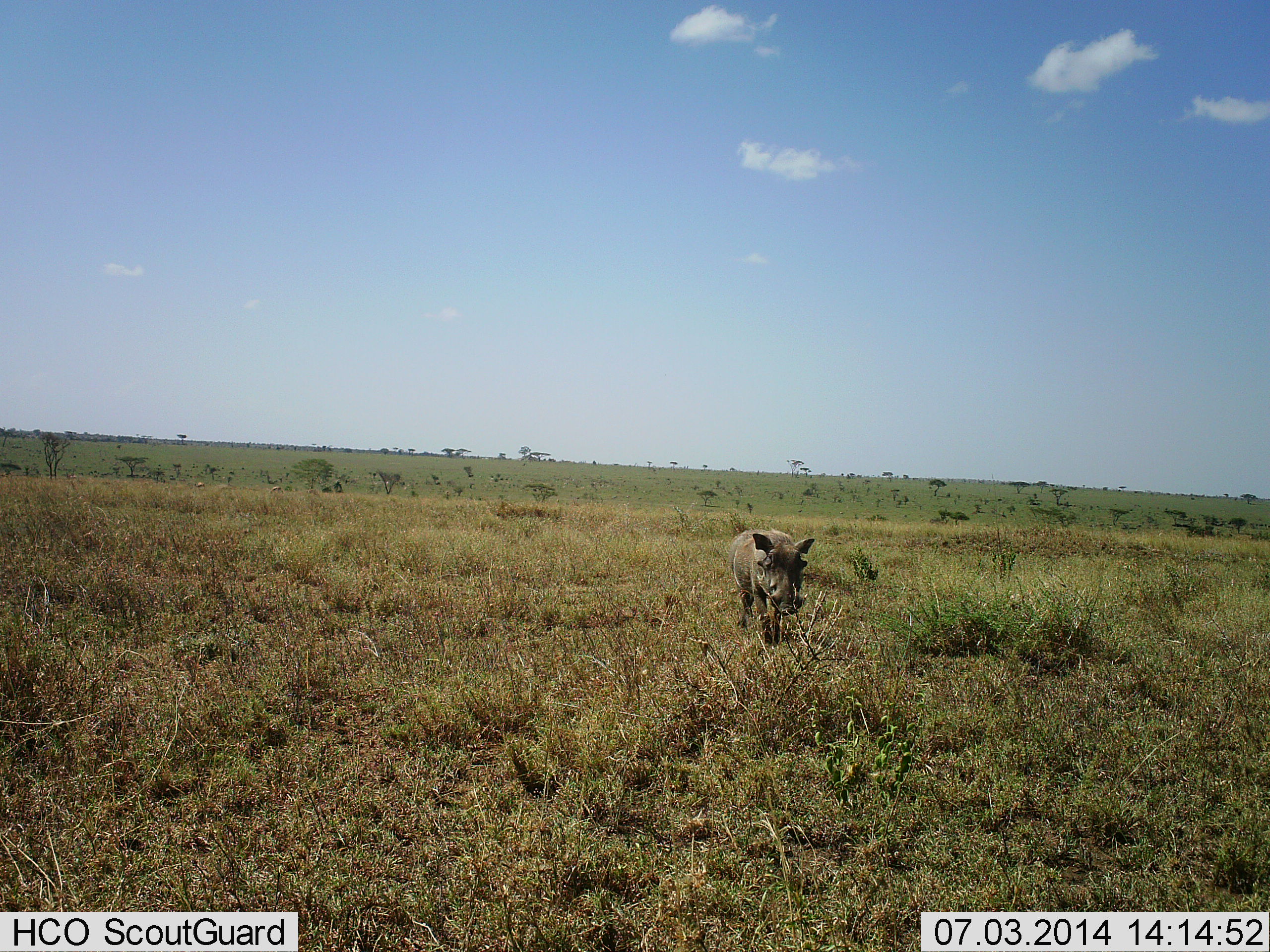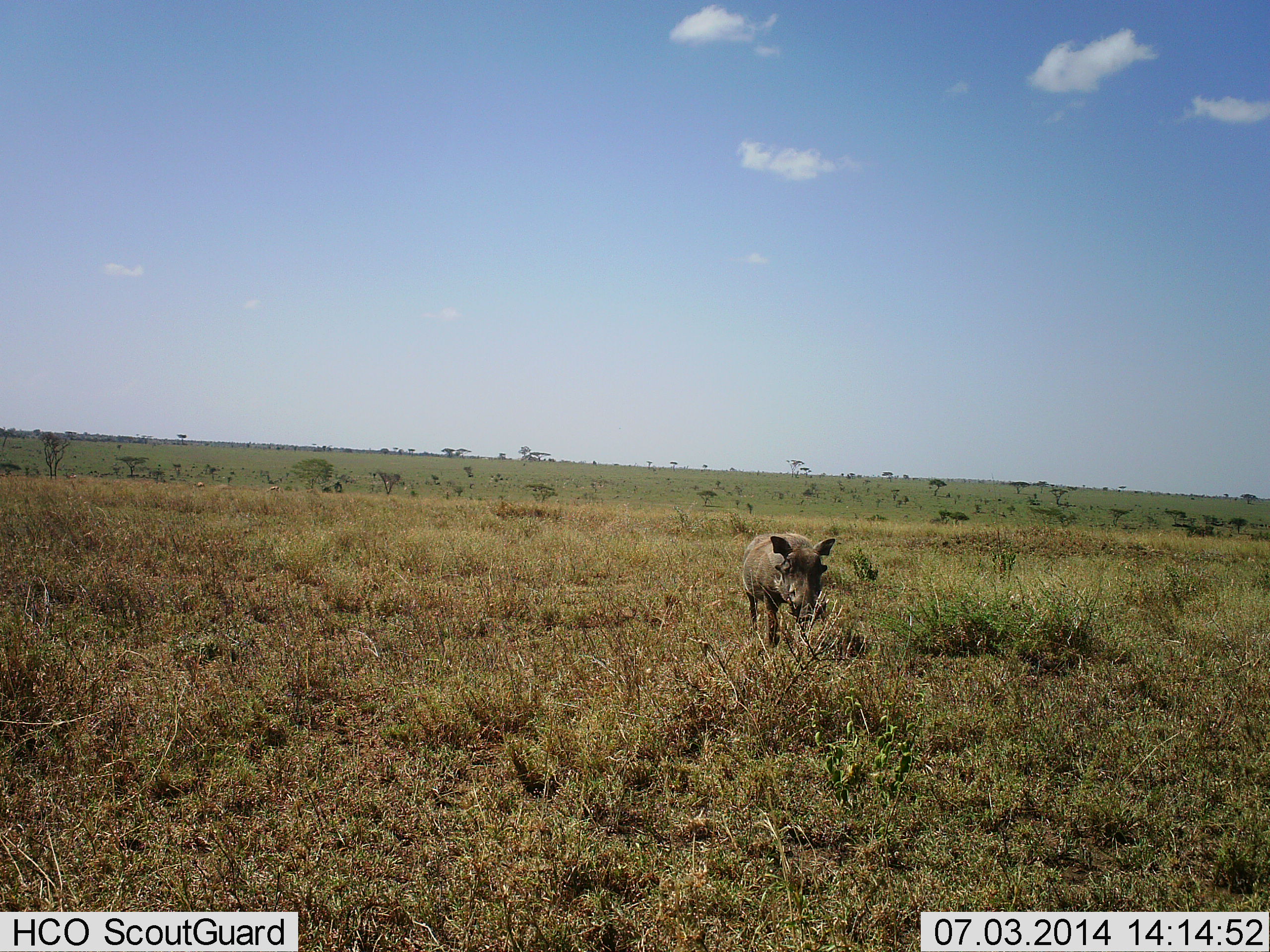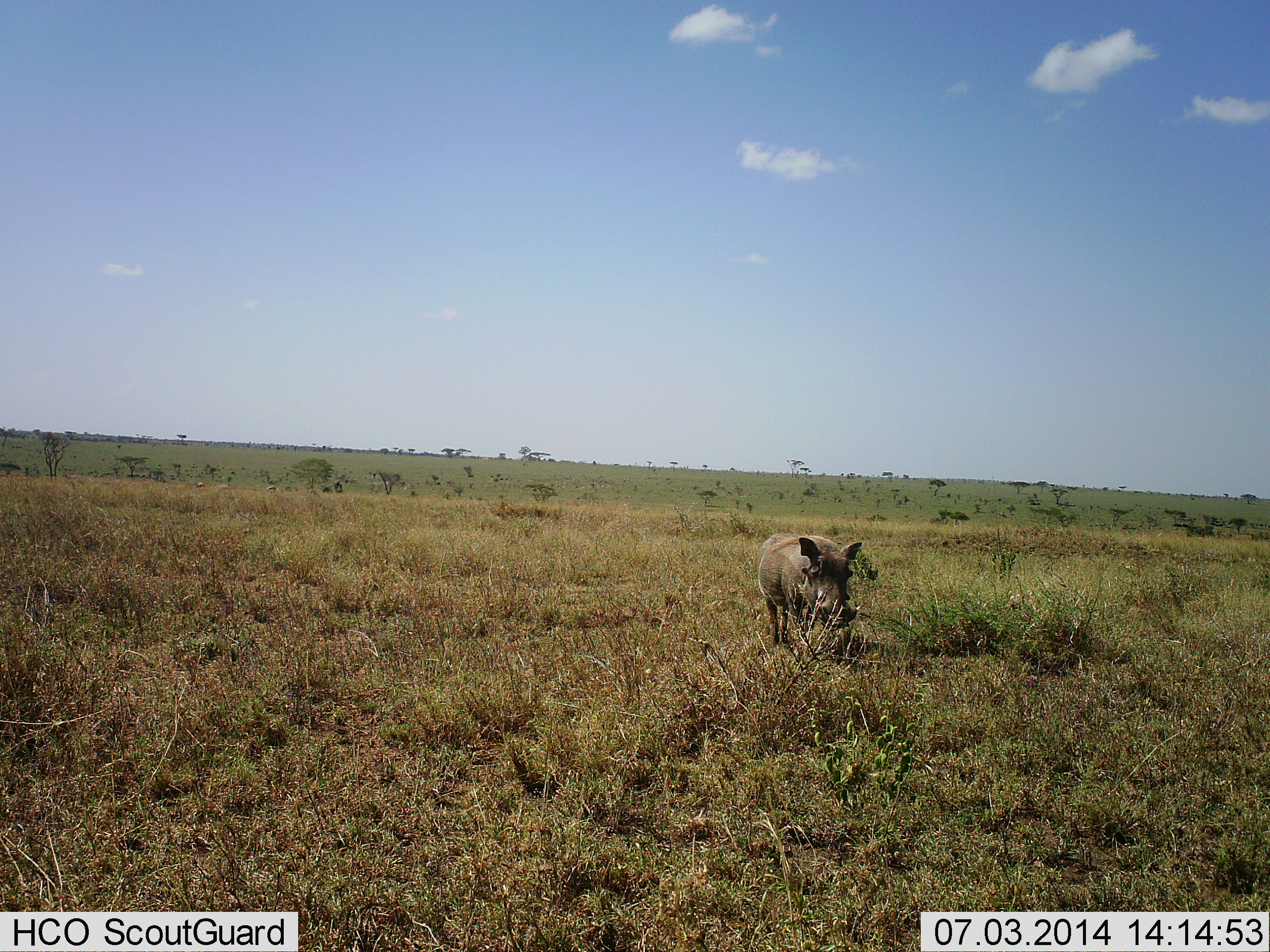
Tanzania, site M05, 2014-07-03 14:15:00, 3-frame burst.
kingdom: Animalia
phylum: Chordata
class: Mammalia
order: Artiodactyla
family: Suidae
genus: Phacochoerus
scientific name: Phacochoerus africanus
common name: warthog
Warthog (Phacochoerus africanus), count 1. Behavior (volunteer vote fractions): standing 20%, resting 0%, moving 90%, interacting 0%. Young present (vote fraction): 0%. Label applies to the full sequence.